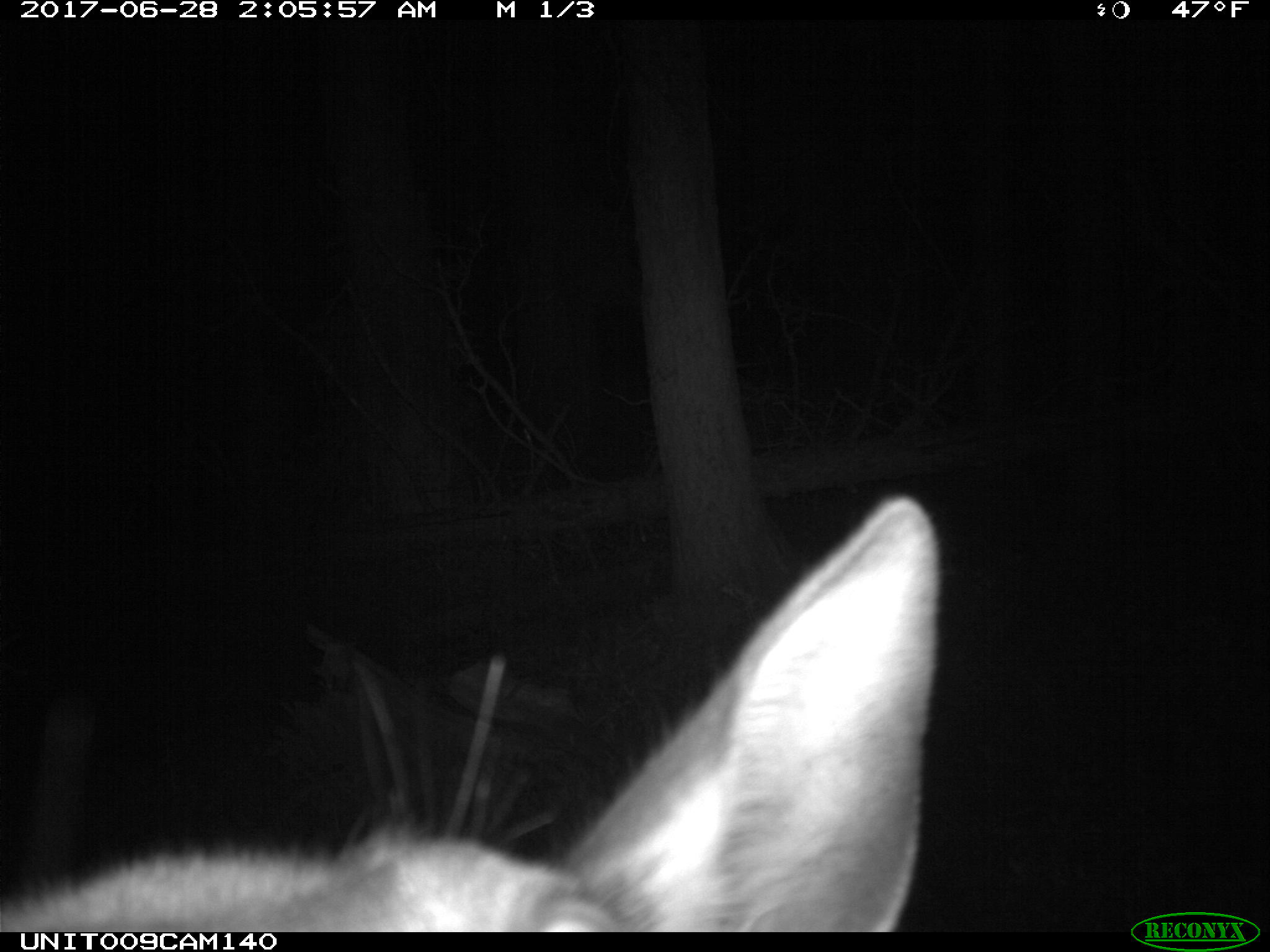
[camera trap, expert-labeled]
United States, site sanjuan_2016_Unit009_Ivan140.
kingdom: Animalia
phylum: Chordata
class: Mammalia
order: Artiodactyla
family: Cervidae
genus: Cervus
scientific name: Cervus elaphus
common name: red deer